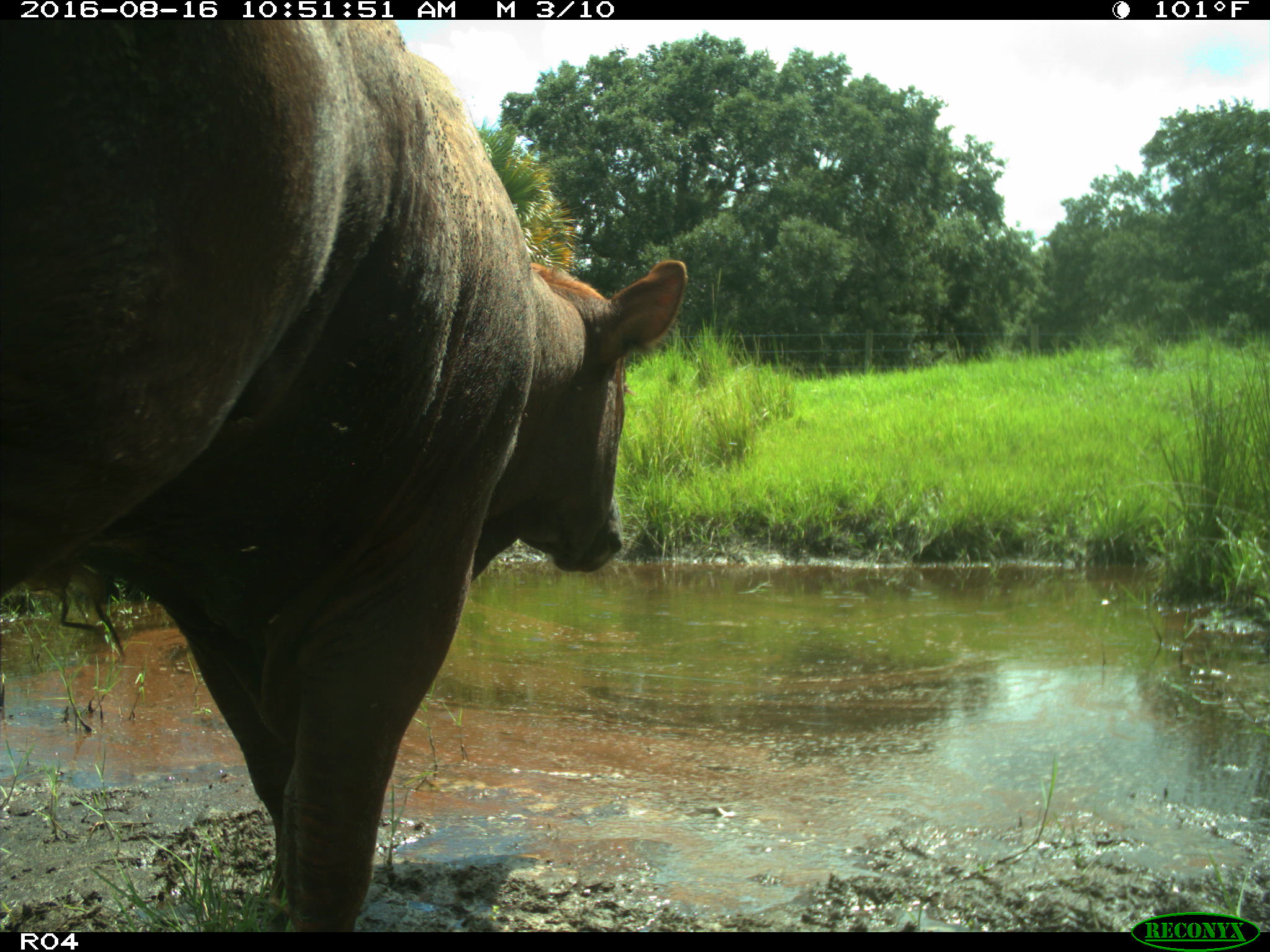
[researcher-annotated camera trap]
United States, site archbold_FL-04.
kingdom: Animalia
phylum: Chordata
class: Mammalia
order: Artiodactyla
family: Bovidae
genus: Bos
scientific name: Bos taurus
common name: domestic cow